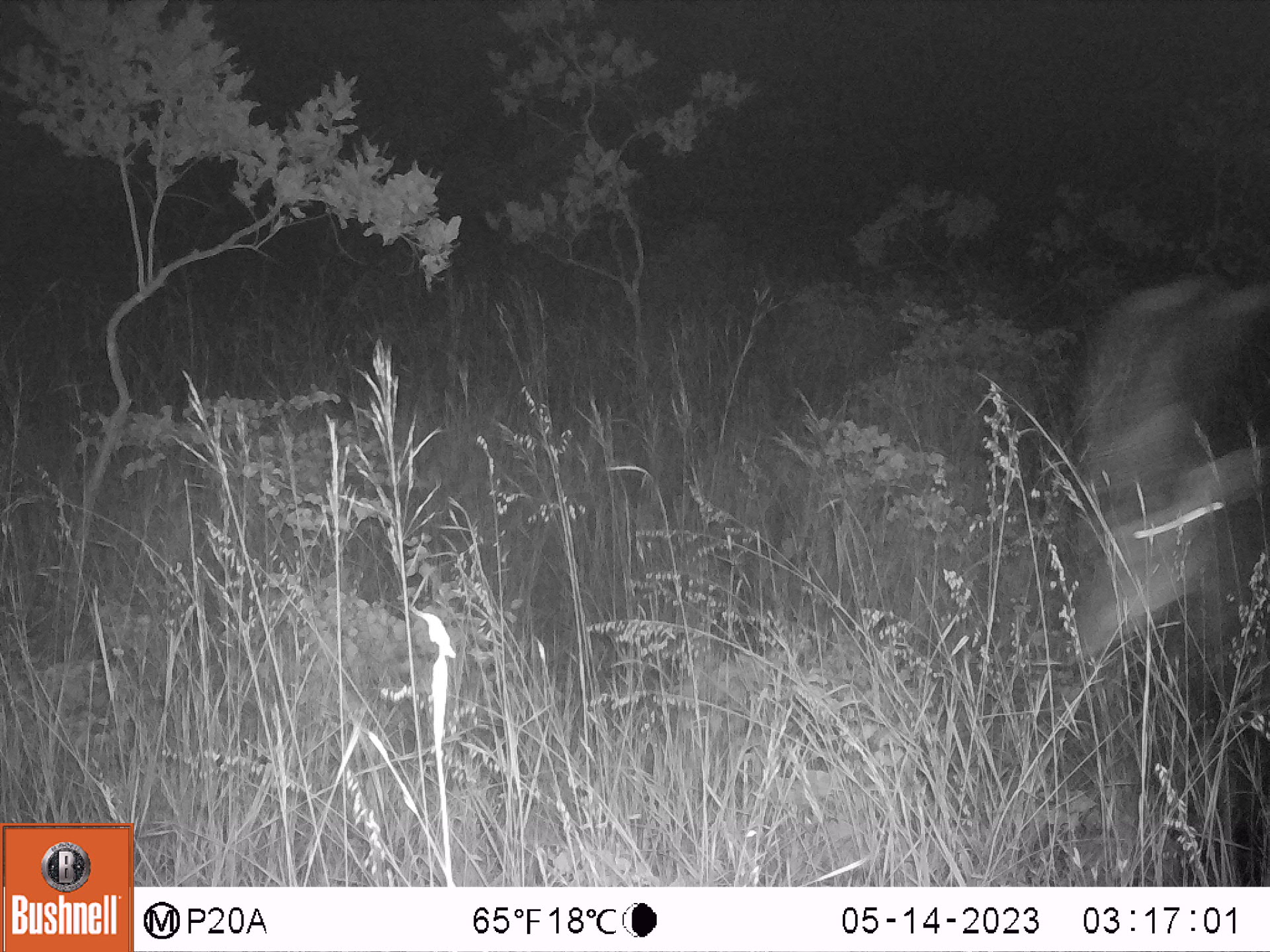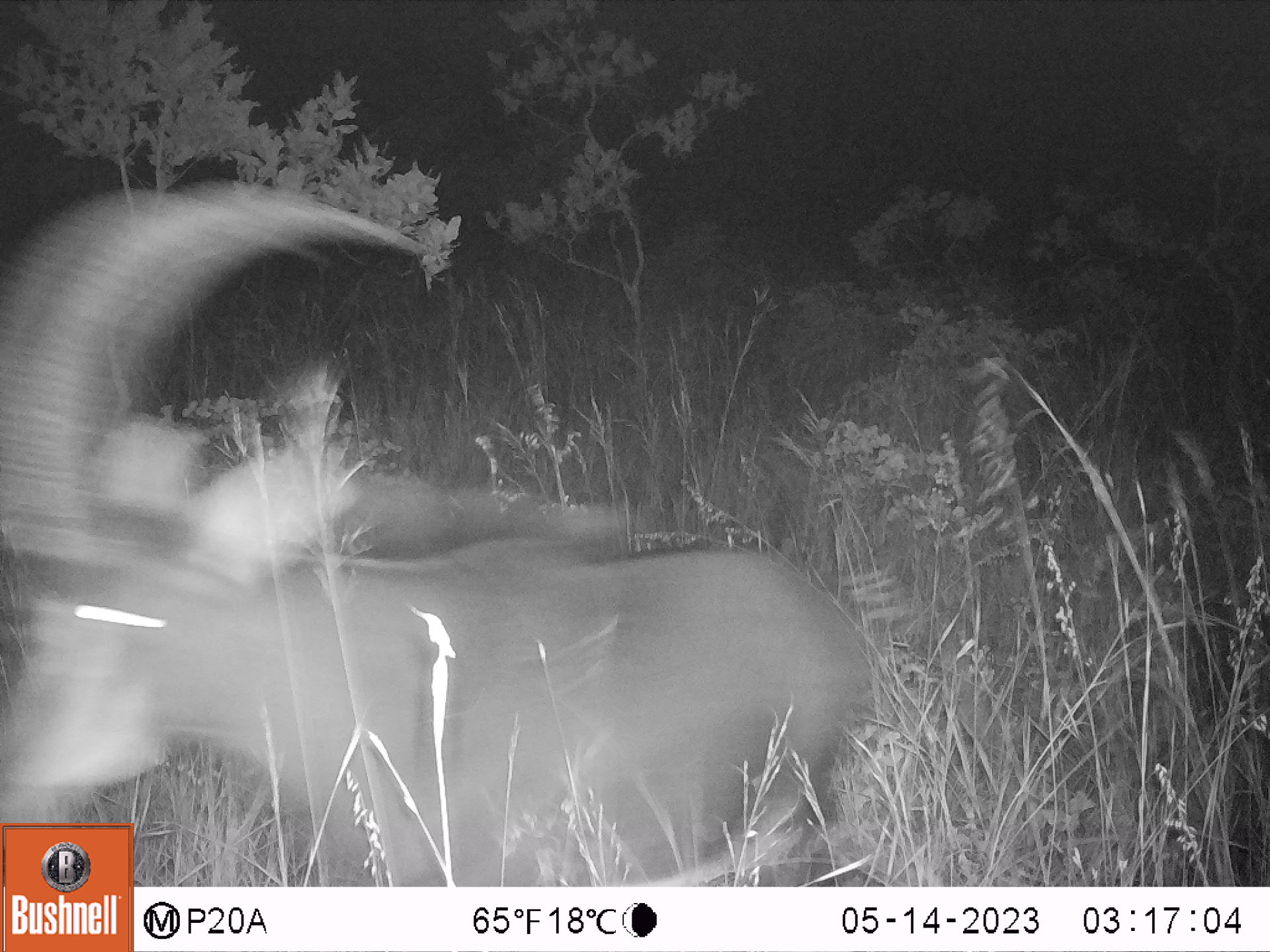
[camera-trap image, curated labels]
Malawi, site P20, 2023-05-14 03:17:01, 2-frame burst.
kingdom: Animalia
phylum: Chordata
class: Mammalia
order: Artiodactyla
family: Bovidae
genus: Hippotragus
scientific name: Hippotragus niger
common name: sable antelope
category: sable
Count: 1.